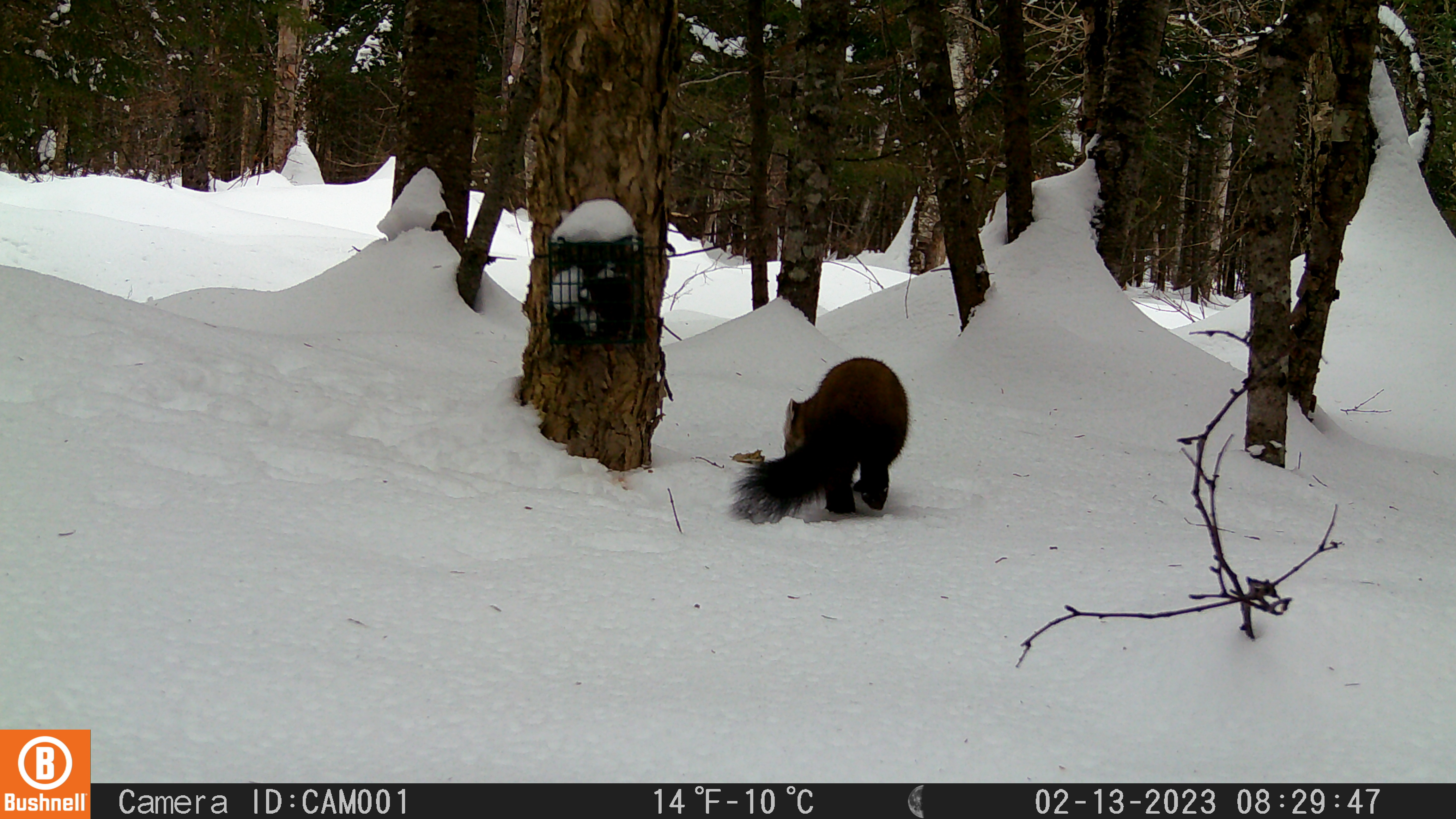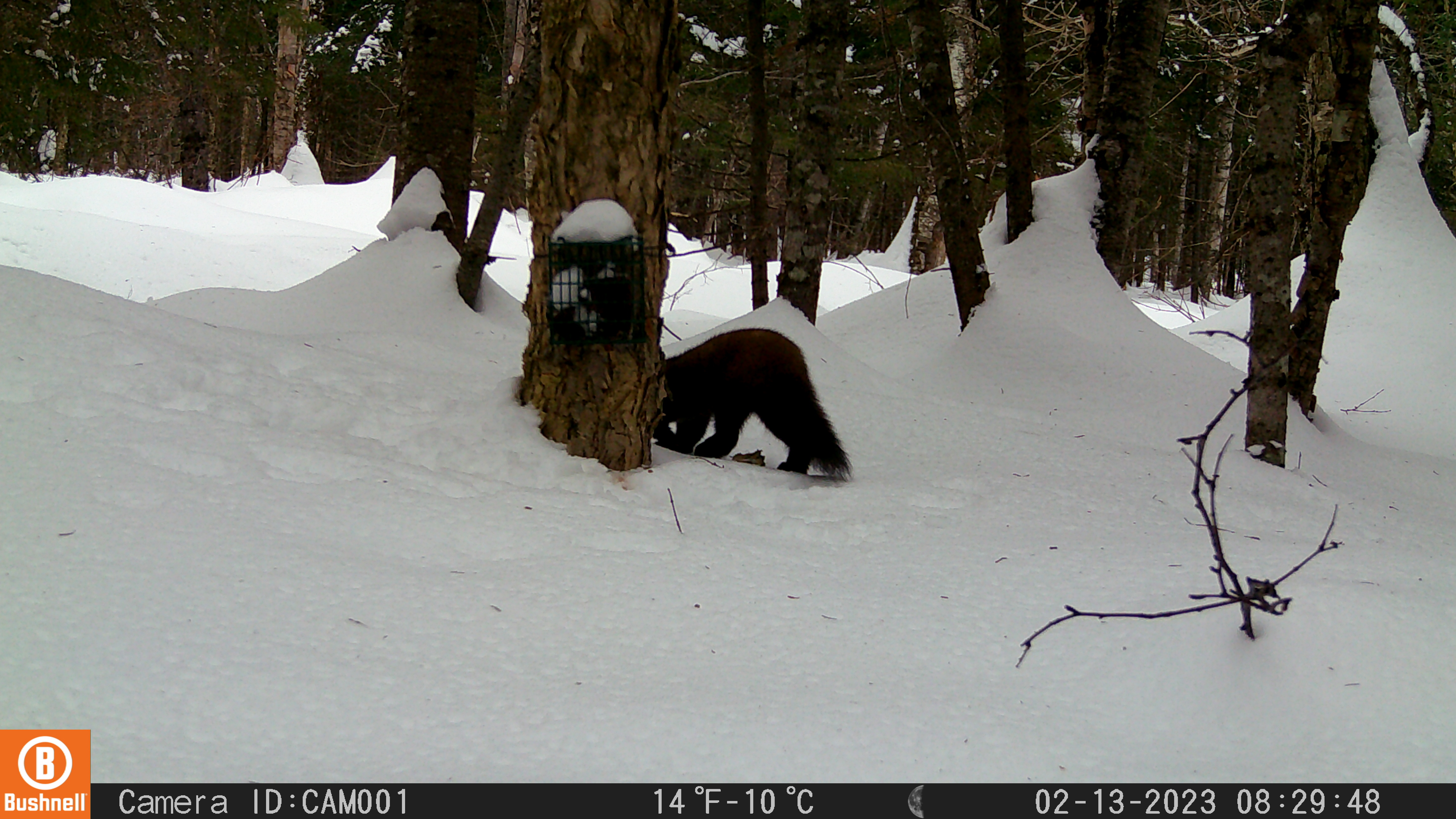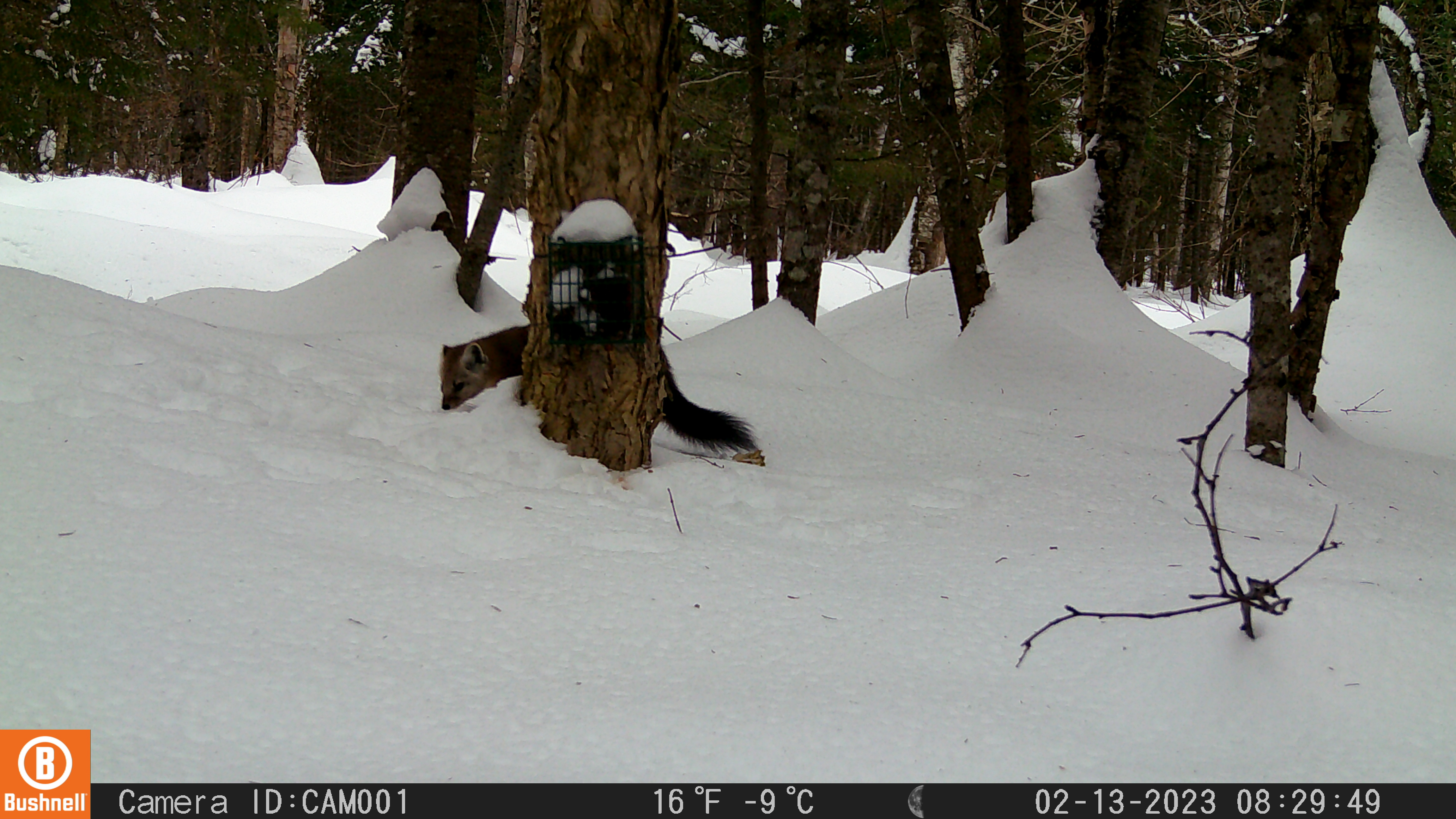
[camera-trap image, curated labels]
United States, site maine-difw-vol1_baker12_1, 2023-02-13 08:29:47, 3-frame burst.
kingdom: Animalia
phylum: Chordata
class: Mammalia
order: Carnivora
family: Mustelidae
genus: Martes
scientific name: Martes americana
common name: american marten